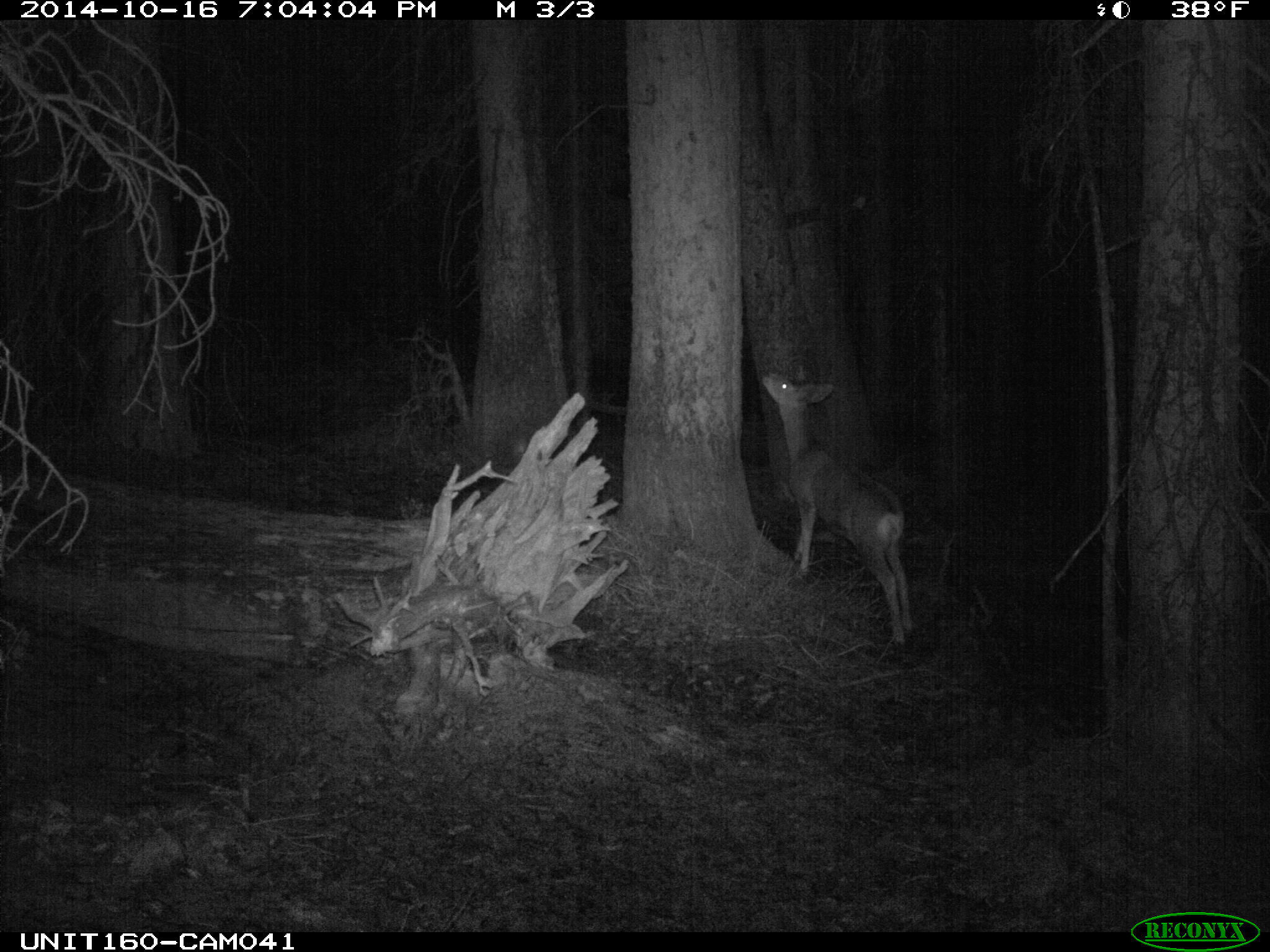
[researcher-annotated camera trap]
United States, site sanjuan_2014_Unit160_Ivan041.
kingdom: Animalia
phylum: Chordata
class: Mammalia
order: Artiodactyla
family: Cervidae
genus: Odocoileus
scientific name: Odocoileus hemionus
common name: mule deer